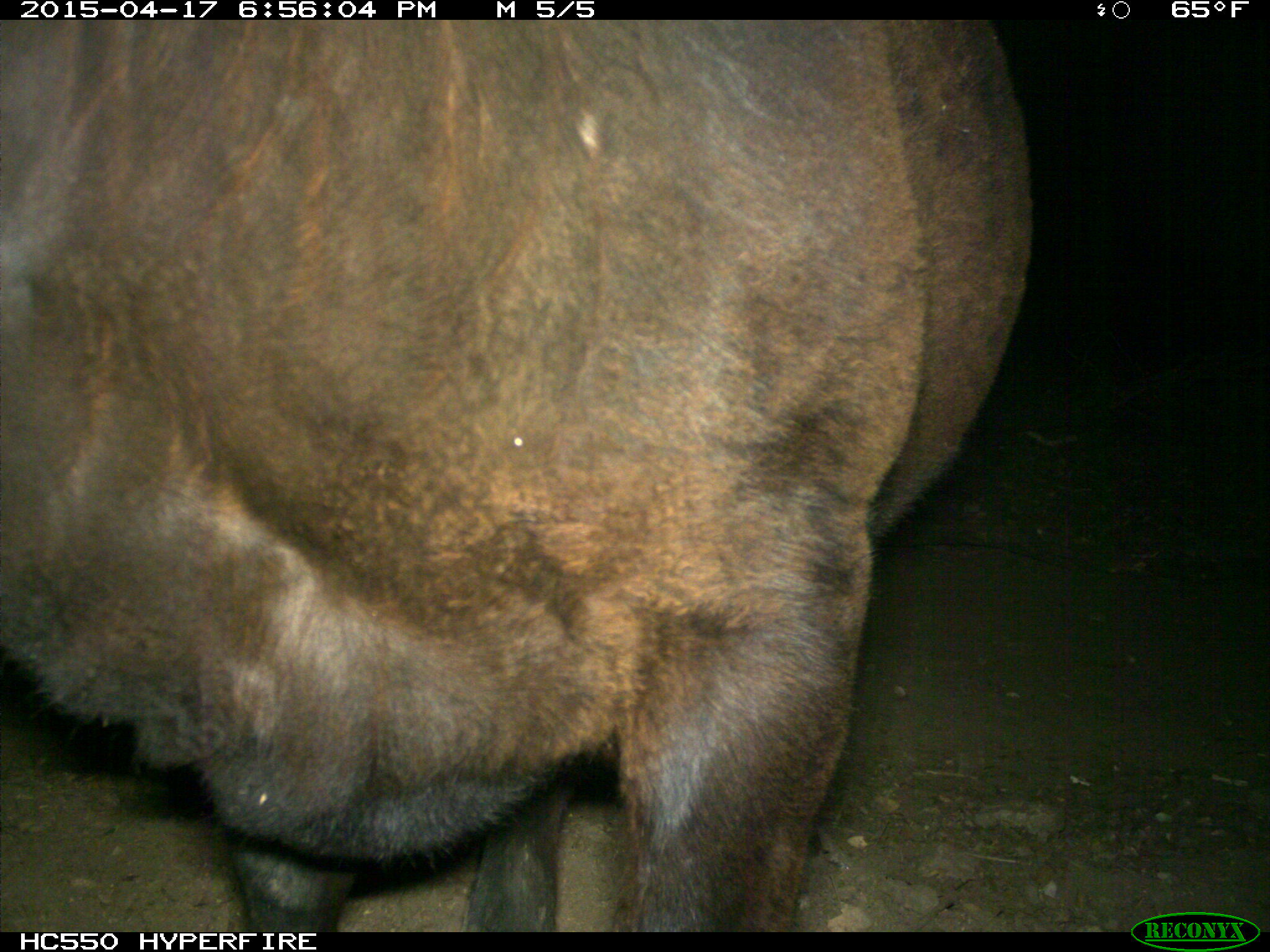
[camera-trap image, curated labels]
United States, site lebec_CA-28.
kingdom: Animalia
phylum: Chordata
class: Mammalia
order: Artiodactyla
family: Bovidae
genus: Bos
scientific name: Bos taurus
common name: domestic cow